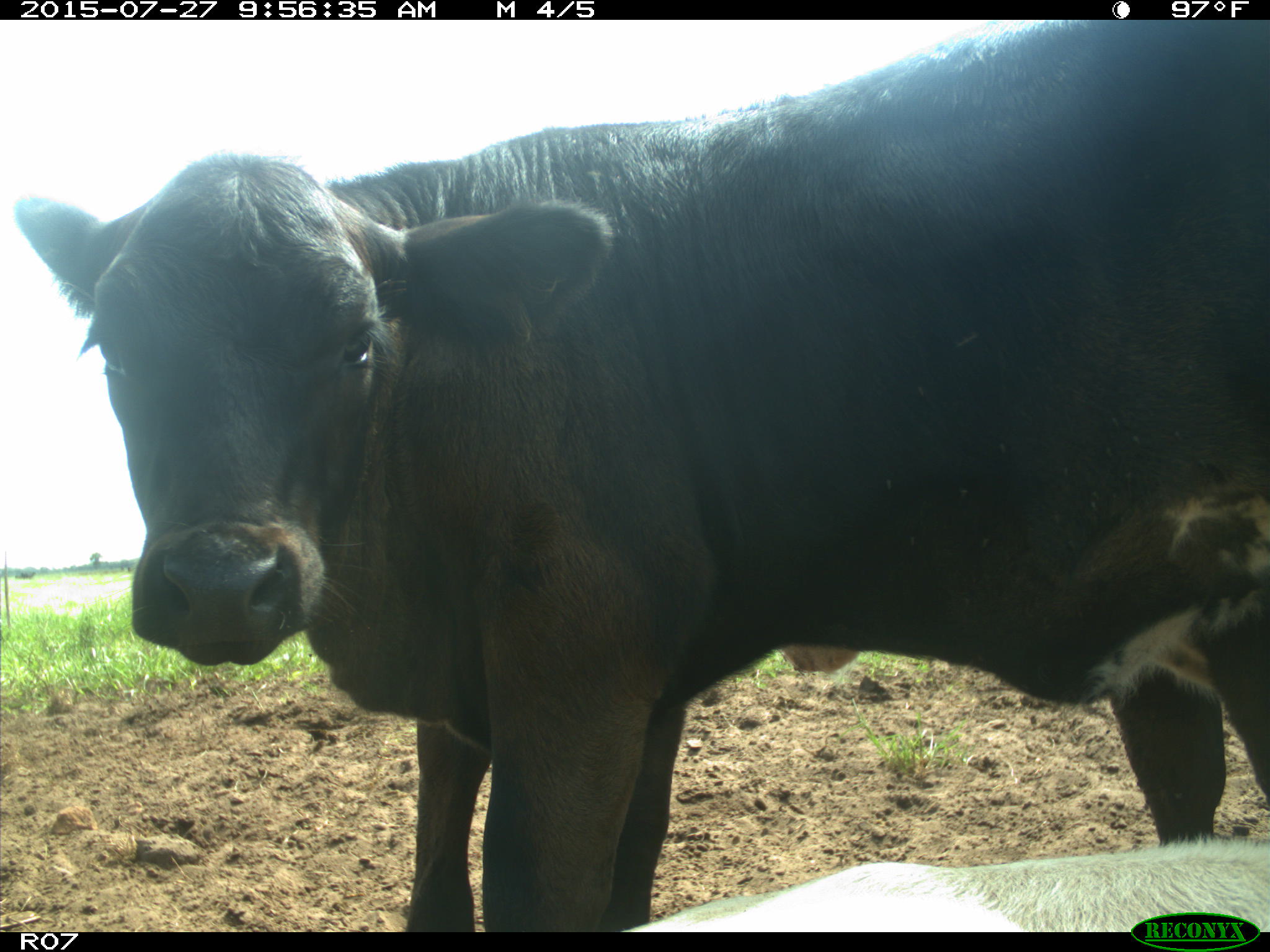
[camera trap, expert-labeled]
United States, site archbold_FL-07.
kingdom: Animalia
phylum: Chordata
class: Mammalia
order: Artiodactyla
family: Bovidae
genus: Bos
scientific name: Bos taurus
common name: domestic cow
Bos taurus (domestic cow).